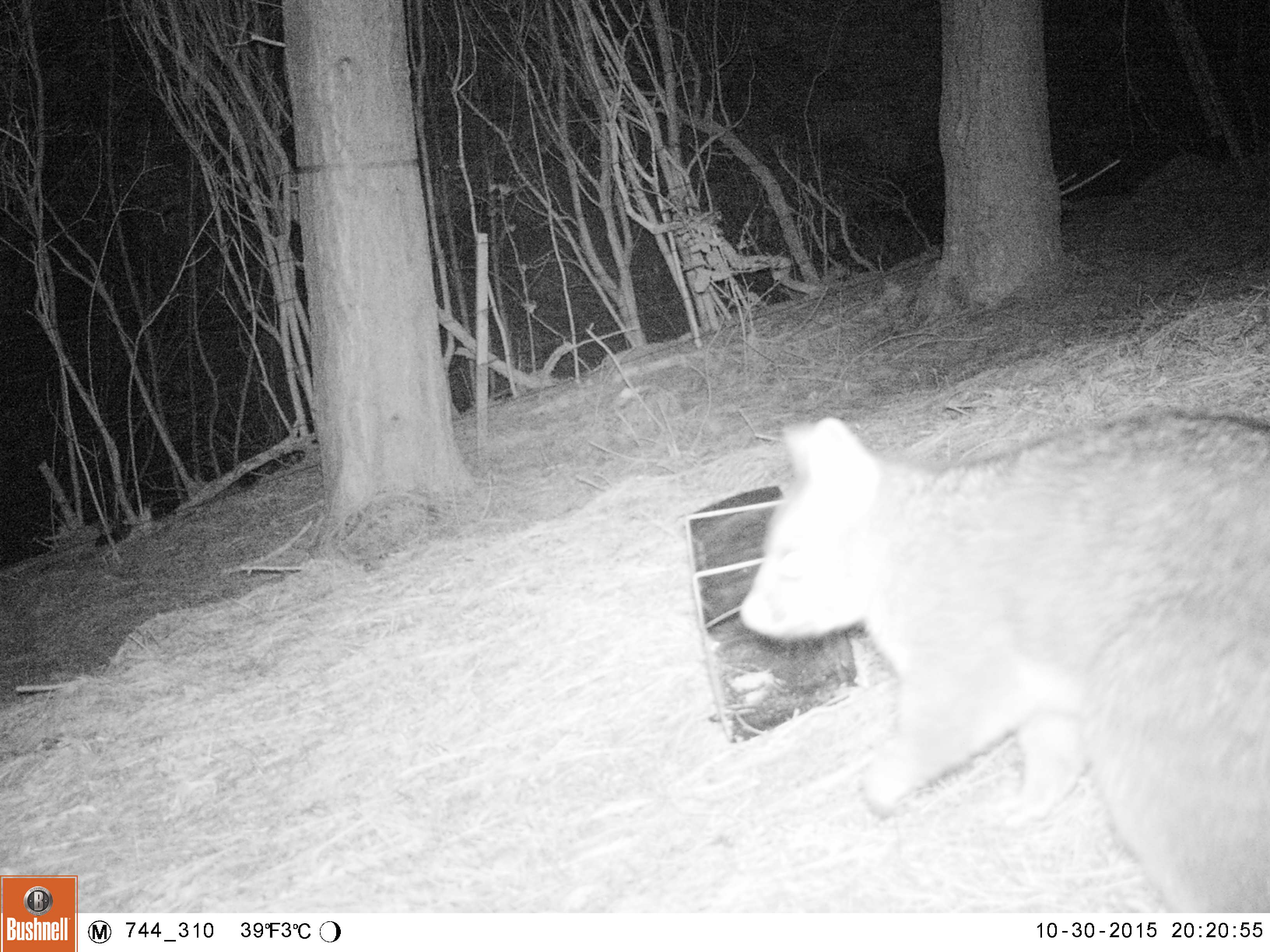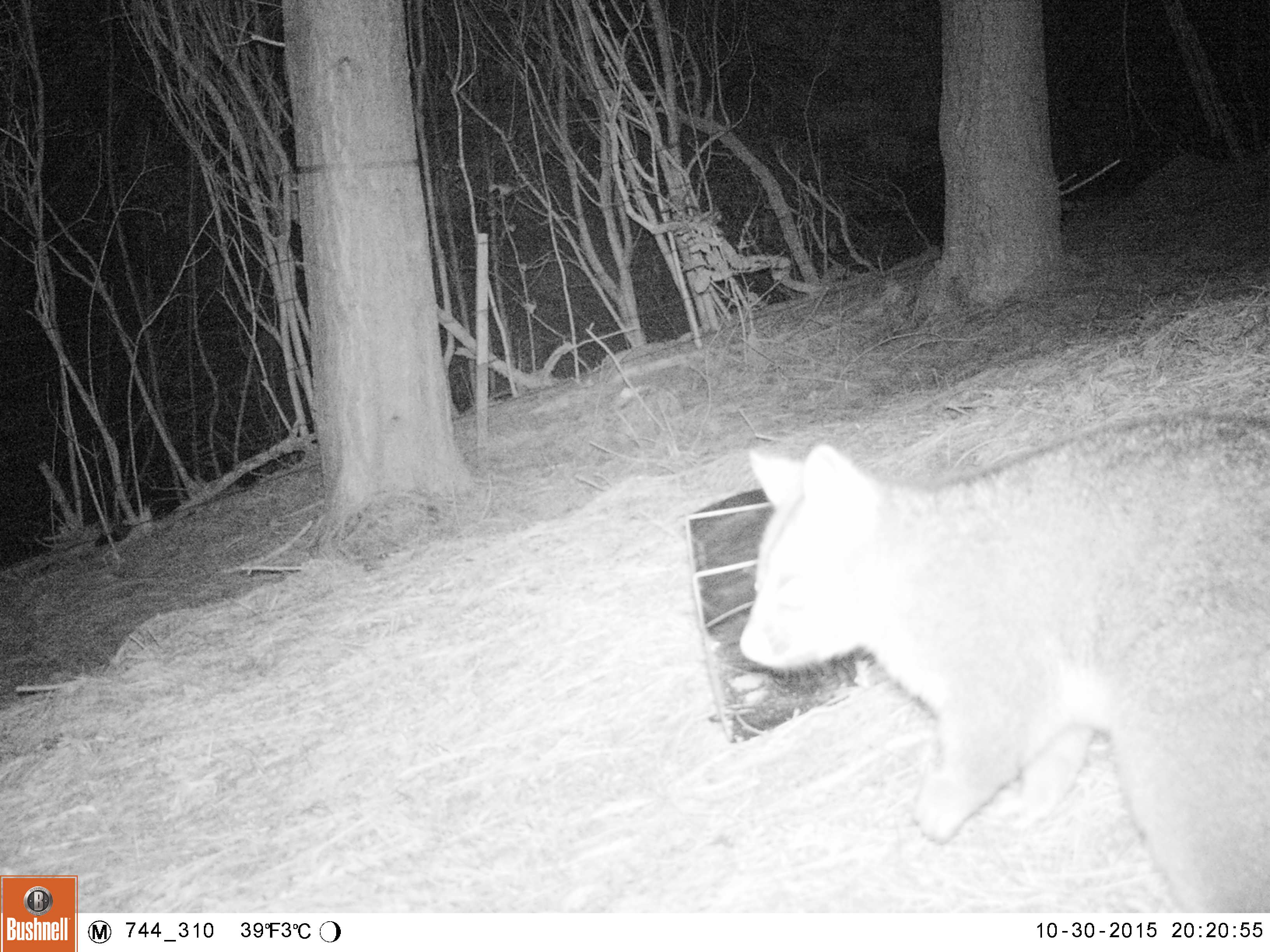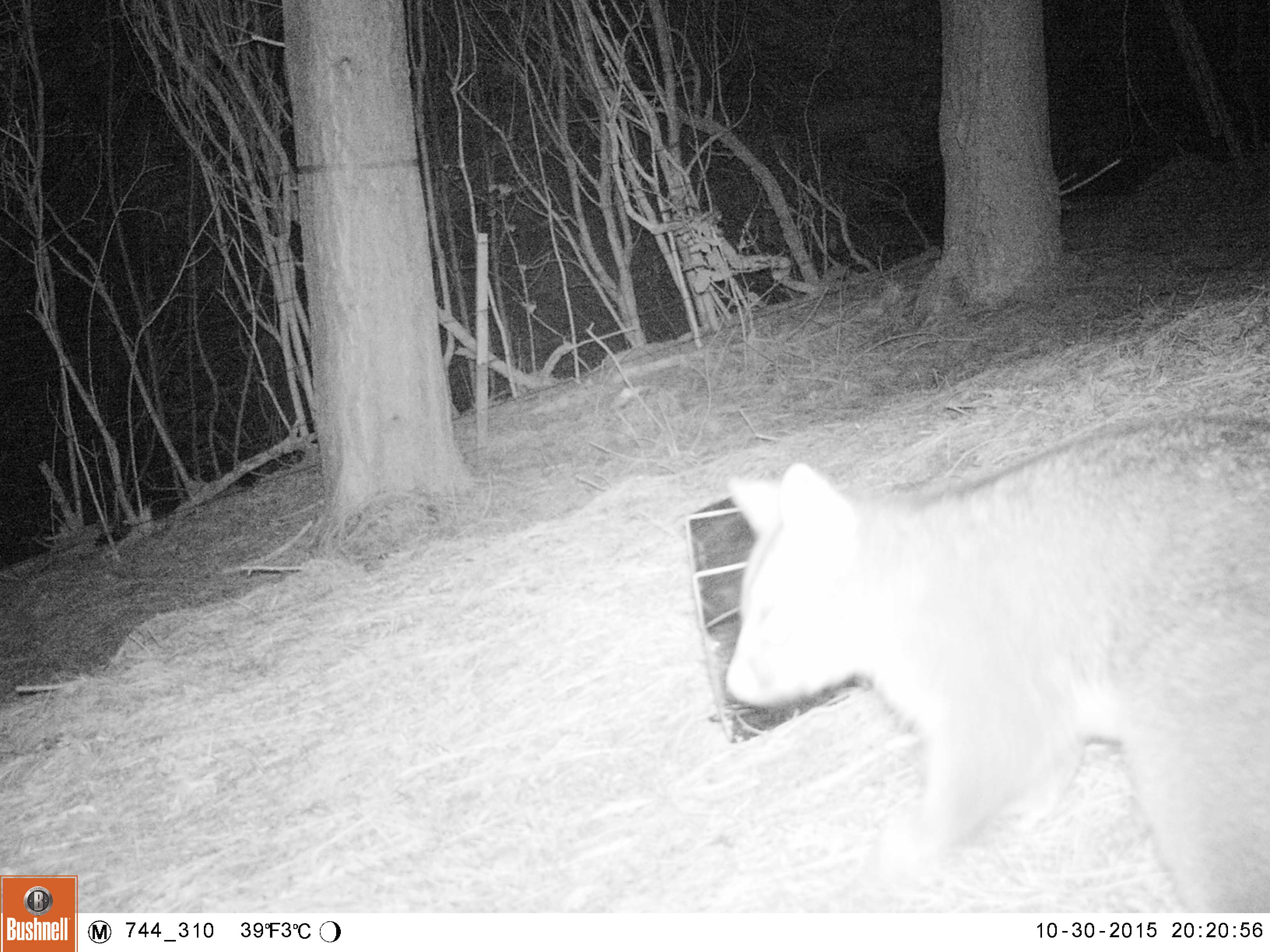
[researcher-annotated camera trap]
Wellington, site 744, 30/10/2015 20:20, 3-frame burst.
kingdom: Animalia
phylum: Chordata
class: Mammalia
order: Didelphimorphia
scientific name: Didelphimorphia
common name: possum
Possum (Didelphimorphia).